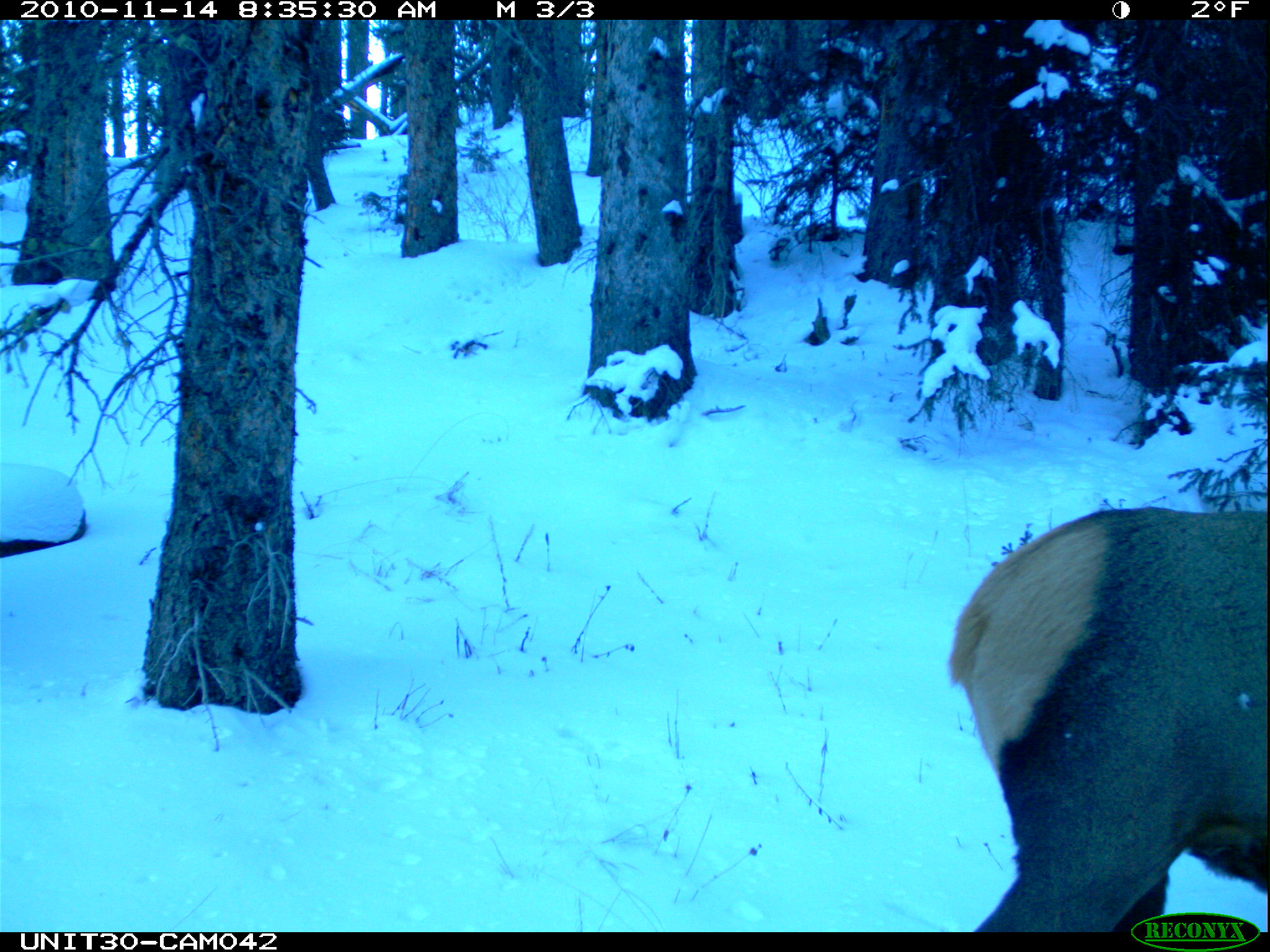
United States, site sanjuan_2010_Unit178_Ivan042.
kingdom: Animalia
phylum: Chordata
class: Mammalia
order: Artiodactyla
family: Cervidae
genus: Cervus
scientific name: Cervus elaphus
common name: red deer